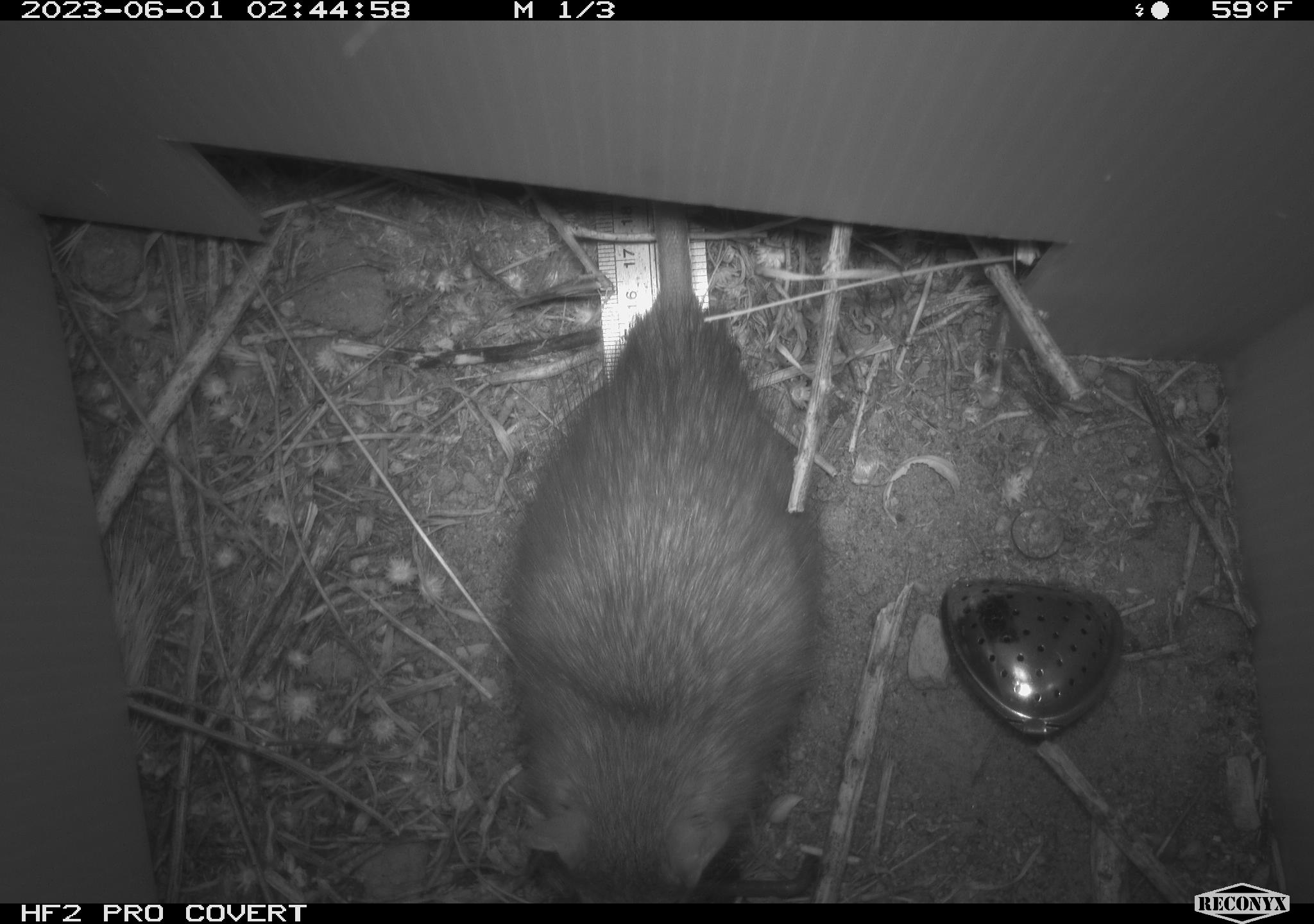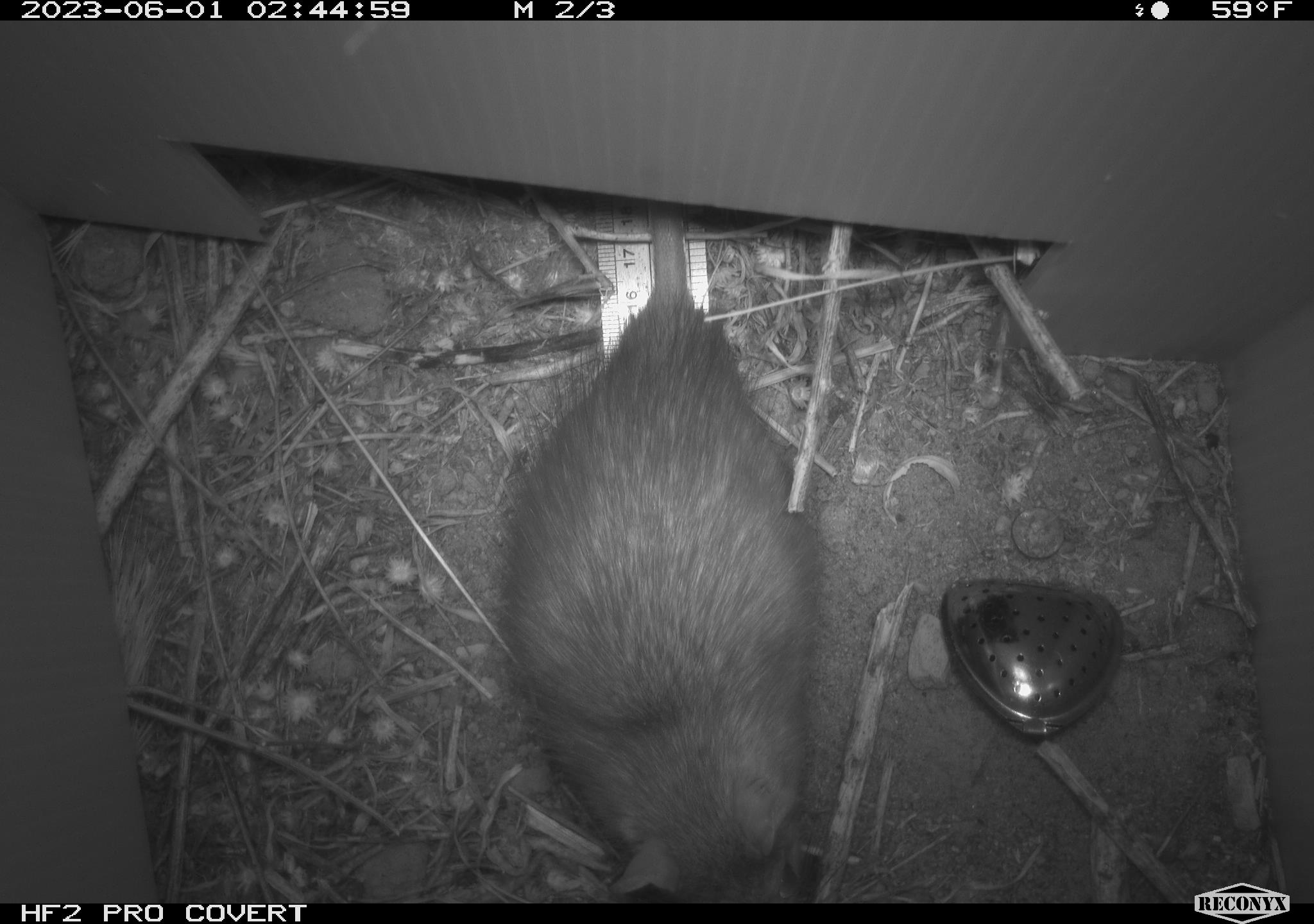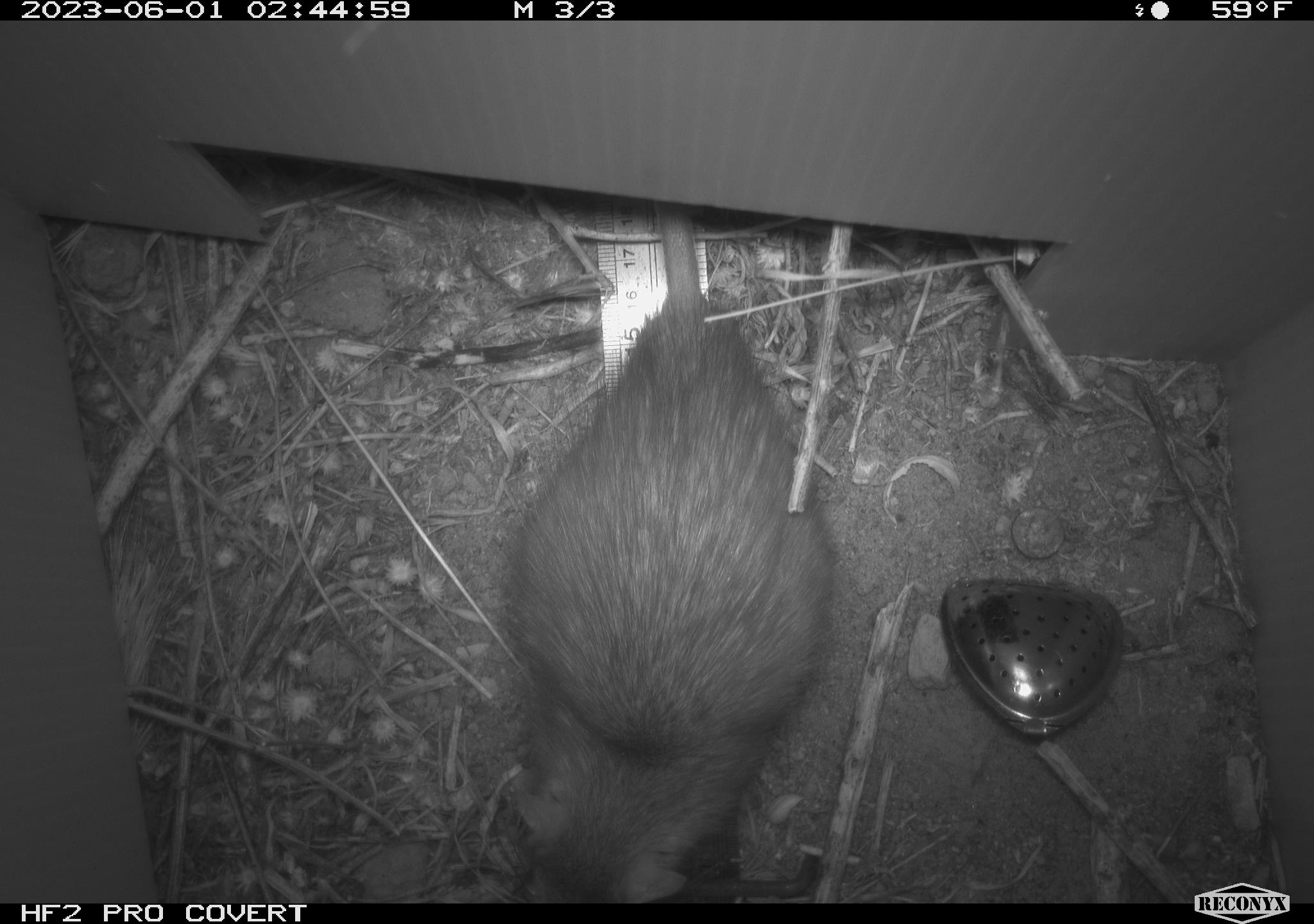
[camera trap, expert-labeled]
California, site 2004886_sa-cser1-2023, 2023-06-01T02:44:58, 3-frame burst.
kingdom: Animalia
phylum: Chordata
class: Mammalia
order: Rodentia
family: Muridae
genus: Rattus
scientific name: Rattus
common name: rat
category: rattus species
Rattus species (rat) (Rattus).